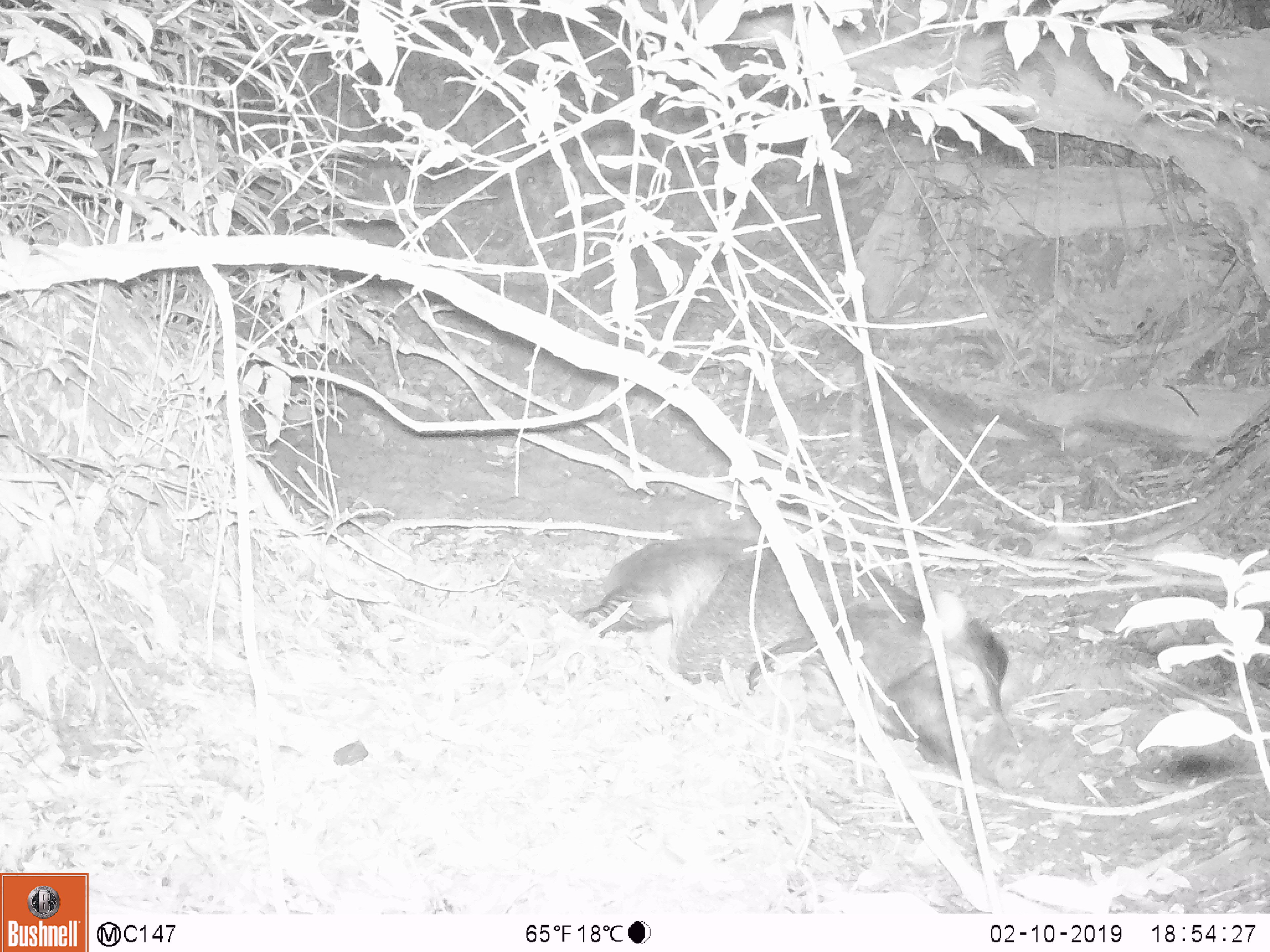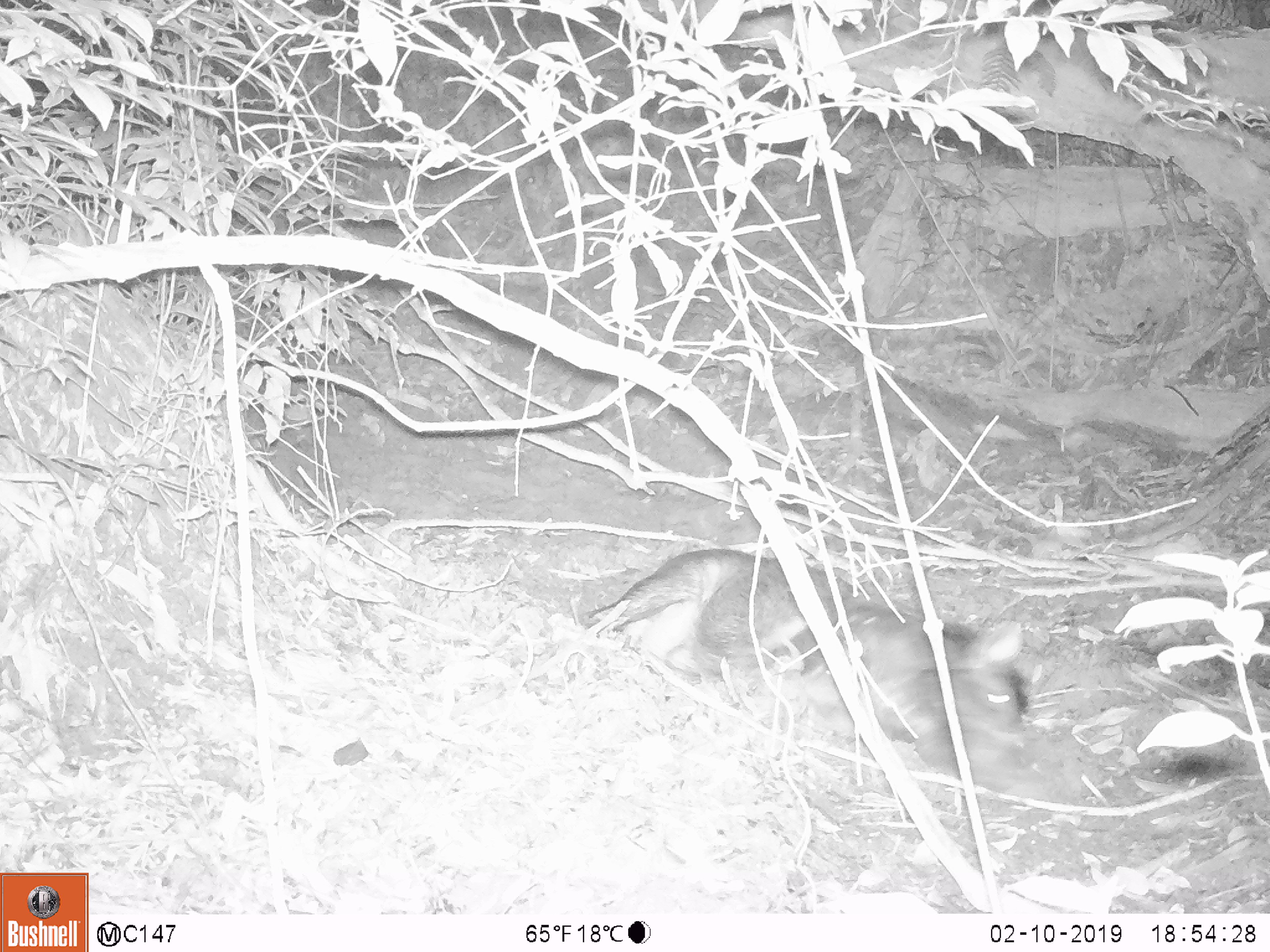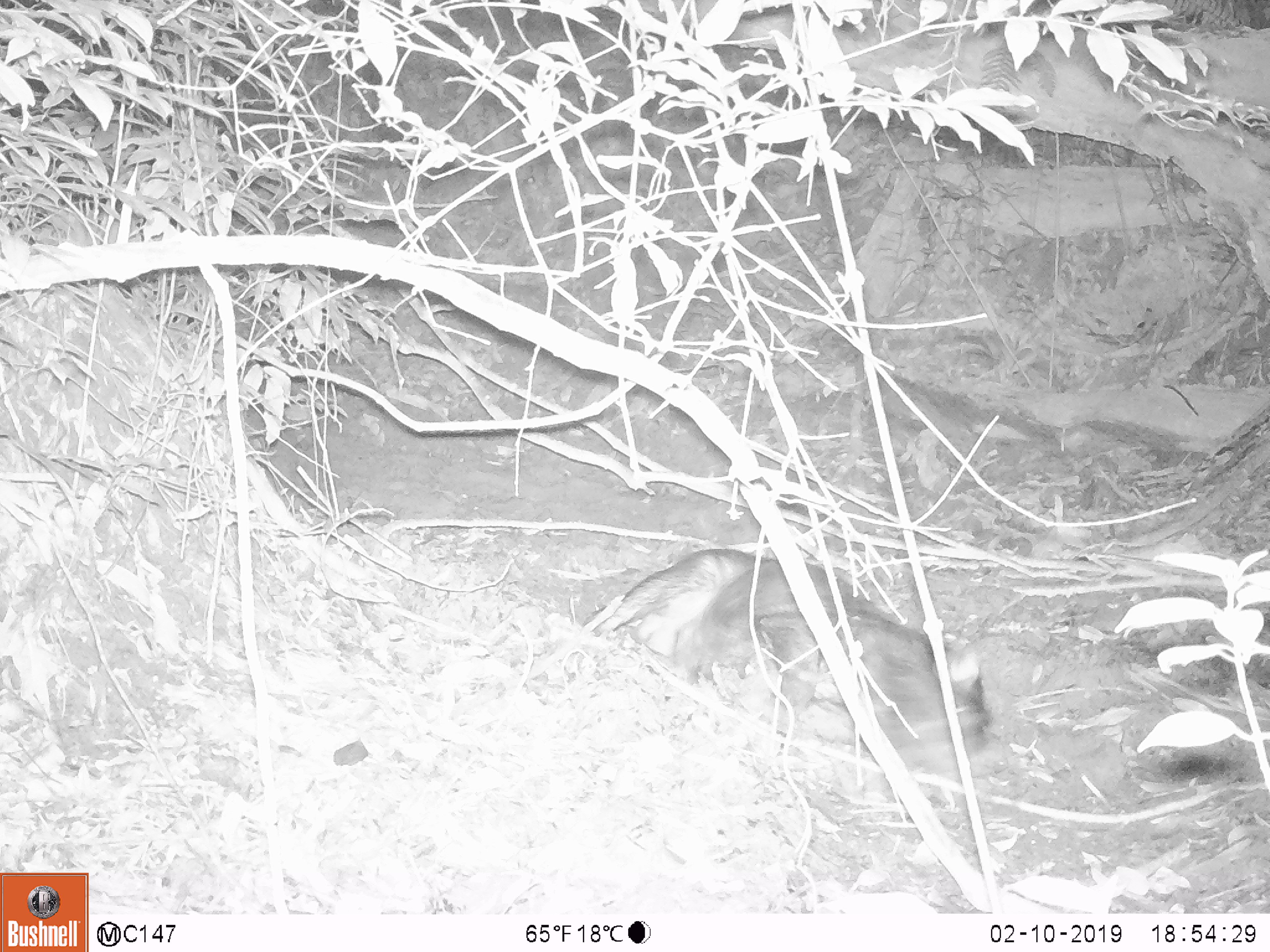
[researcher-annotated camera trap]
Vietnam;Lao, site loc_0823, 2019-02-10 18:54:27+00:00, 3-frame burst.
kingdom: Animalia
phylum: Chordata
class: Mammalia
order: Artiodactyla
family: Suidae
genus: Sus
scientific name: Sus scrofa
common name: eurasian wild pig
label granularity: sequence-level